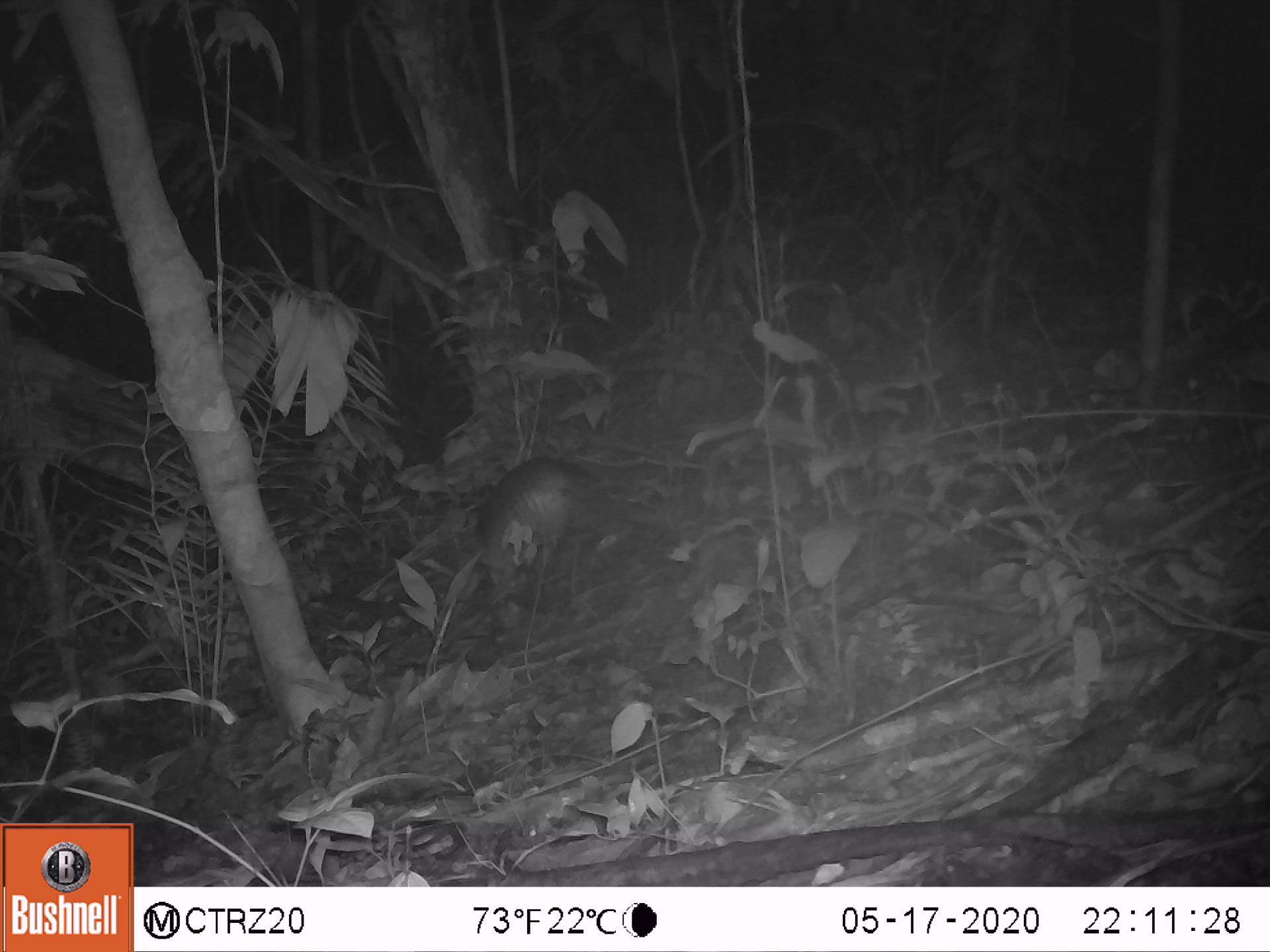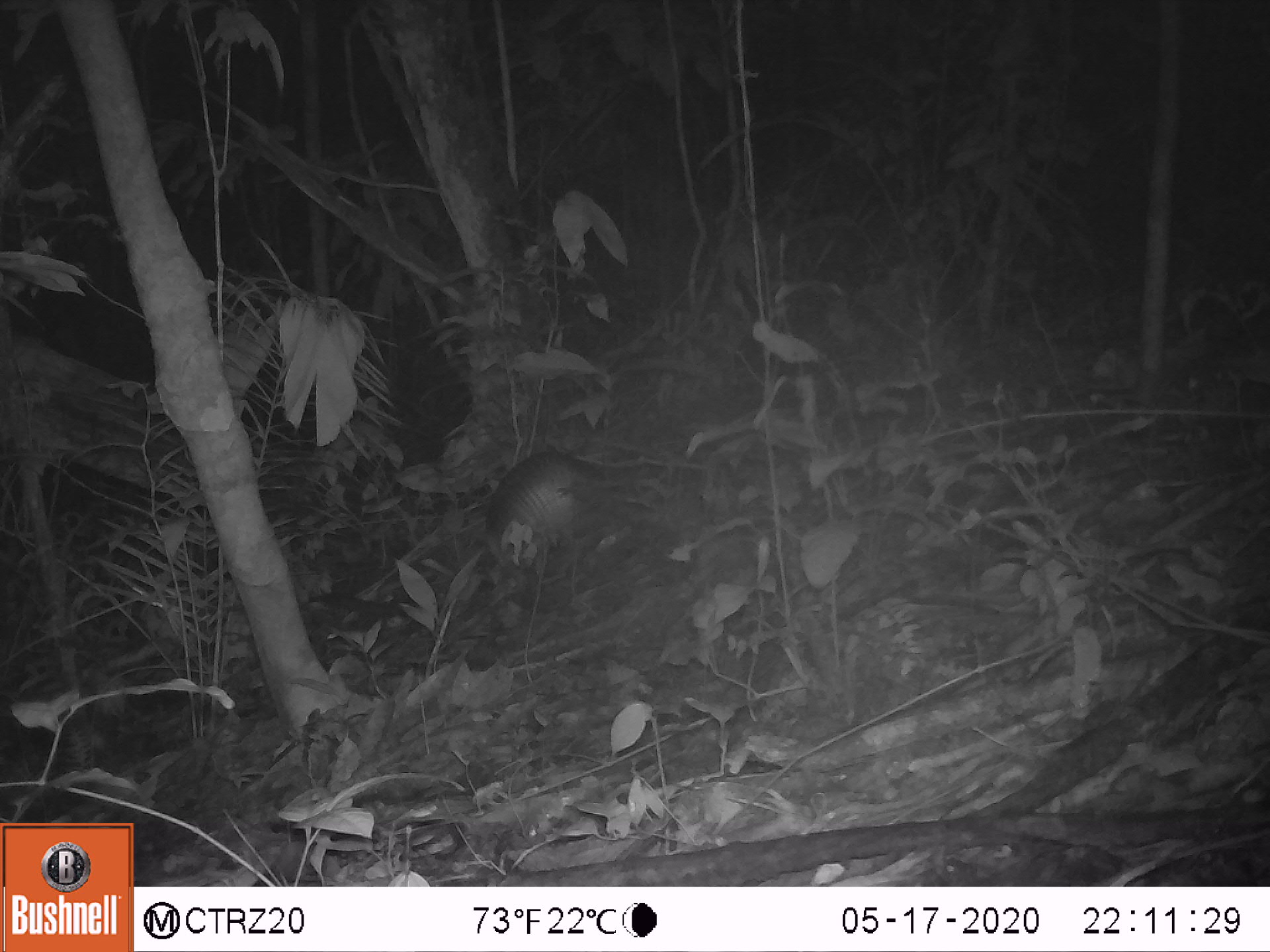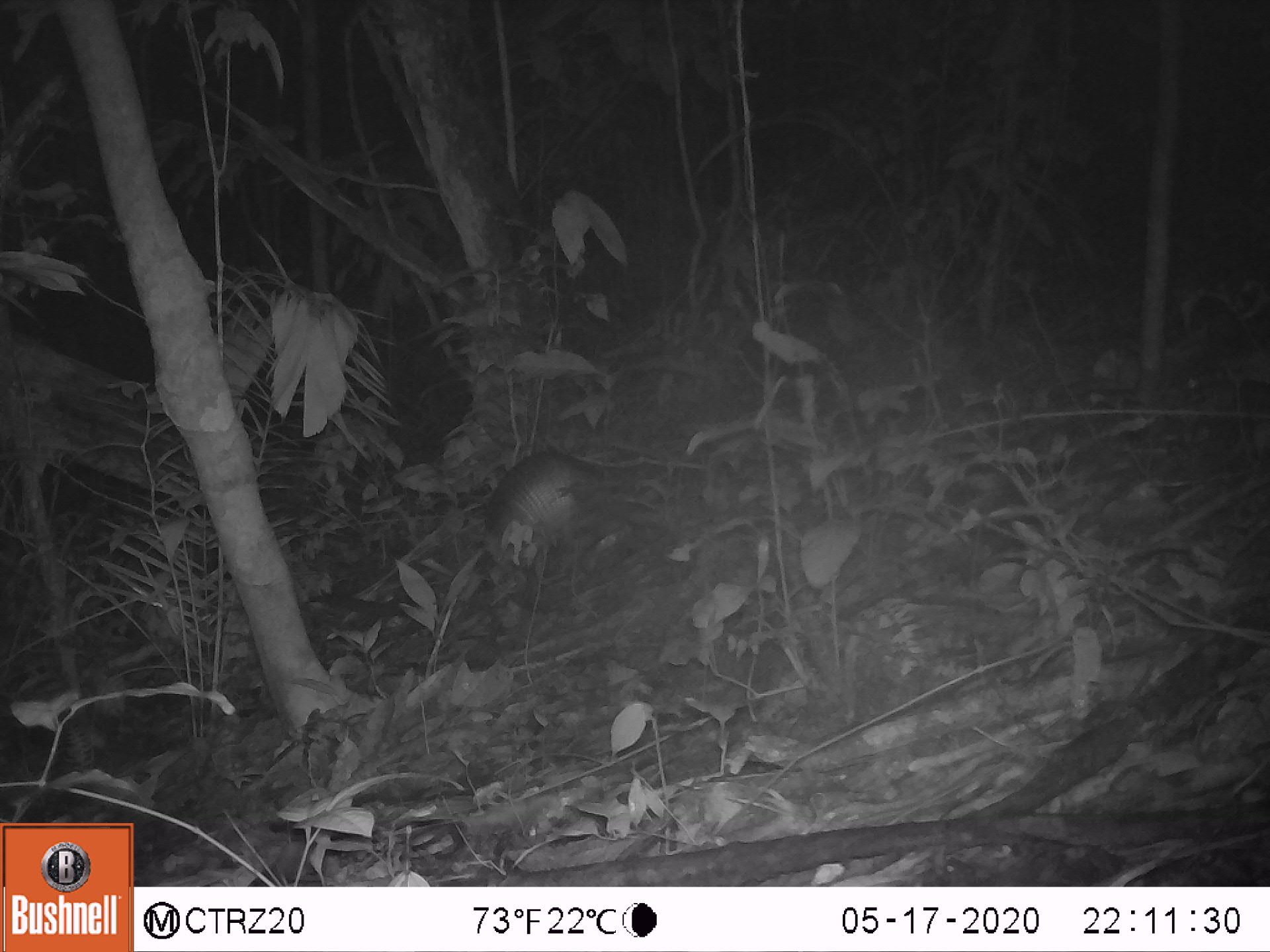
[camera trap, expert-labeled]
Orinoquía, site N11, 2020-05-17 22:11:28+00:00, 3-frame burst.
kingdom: Animalia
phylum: Chordata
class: Mammalia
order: Cingulata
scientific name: Cingulata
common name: armadillo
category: unknown armadillo